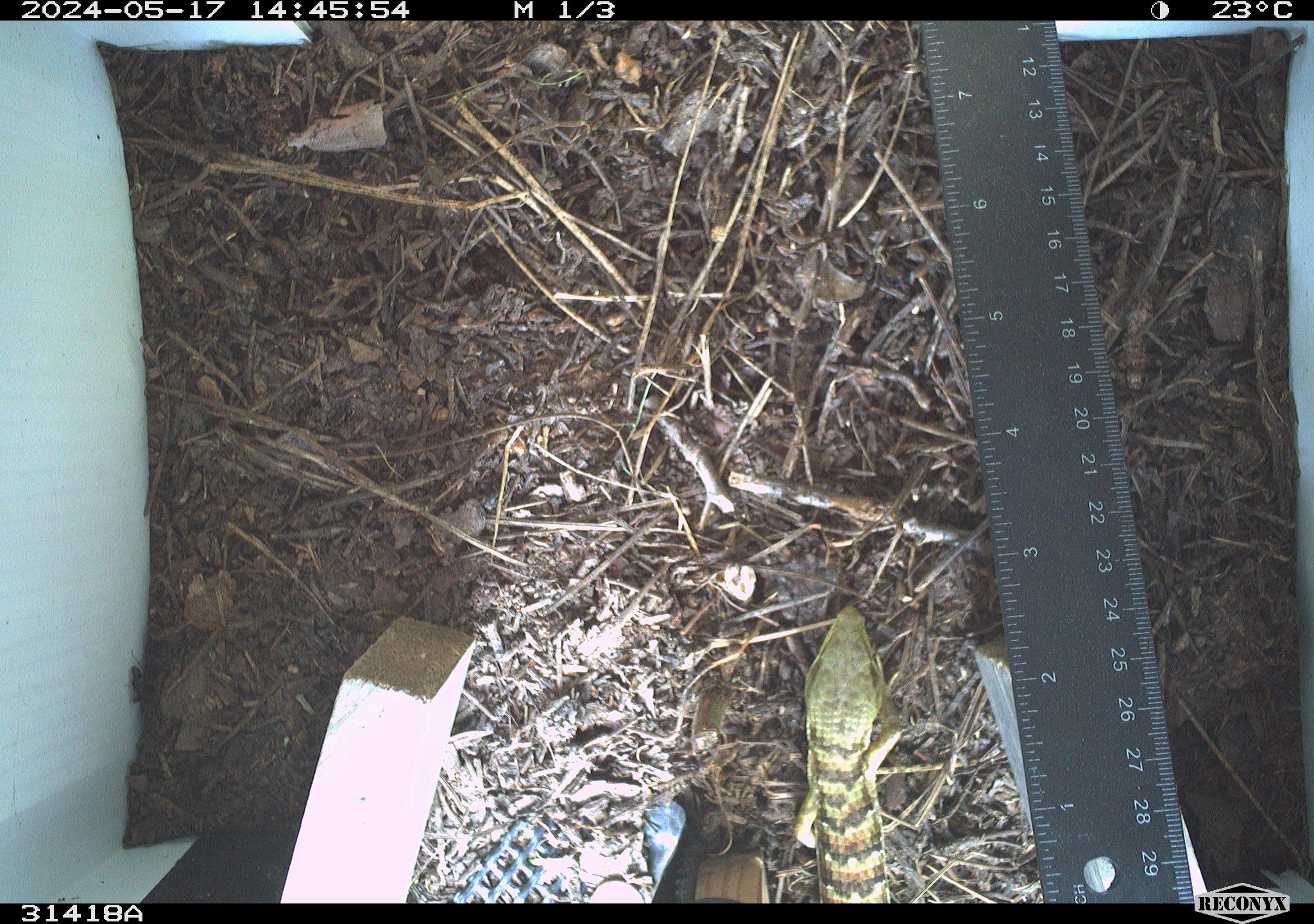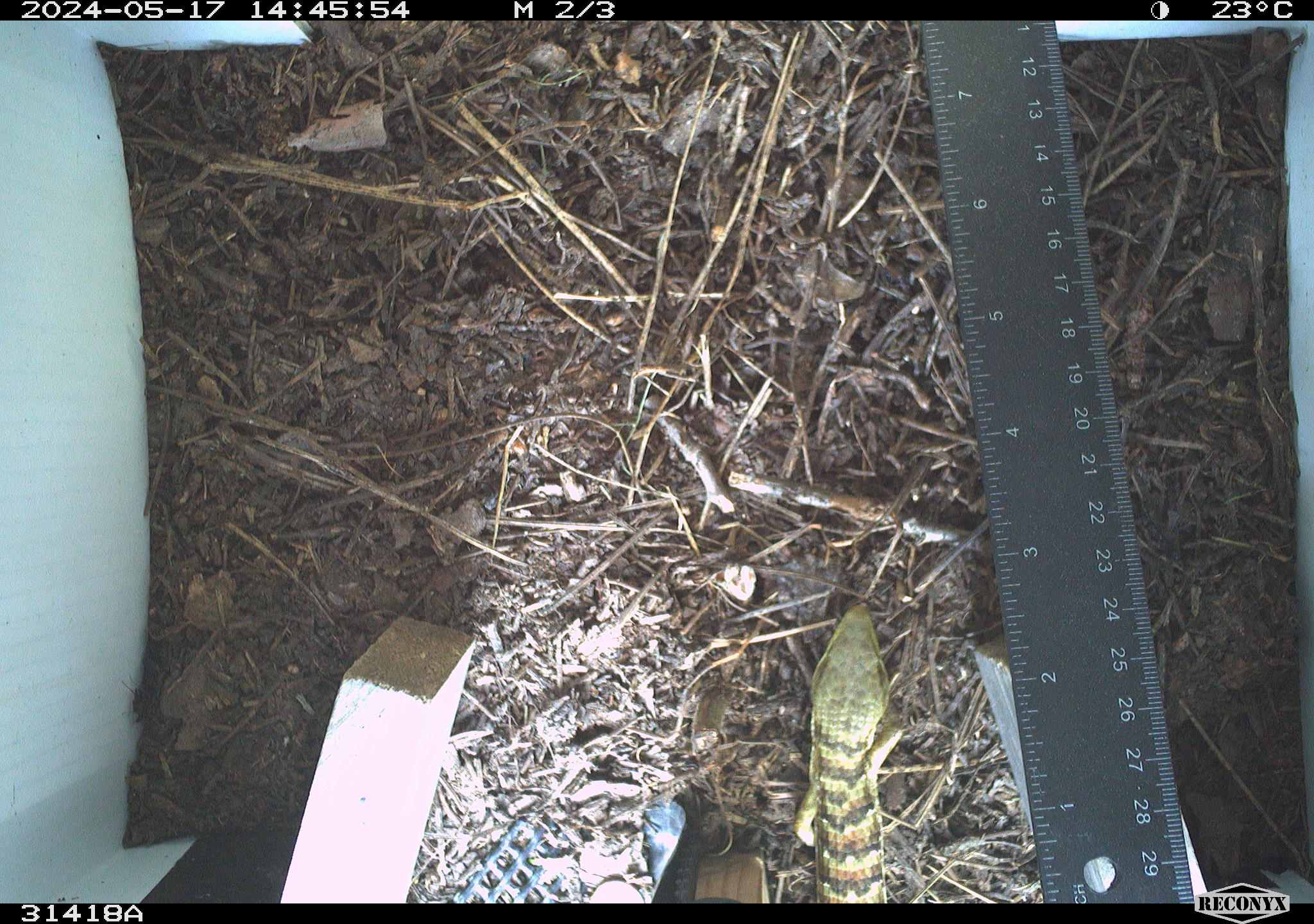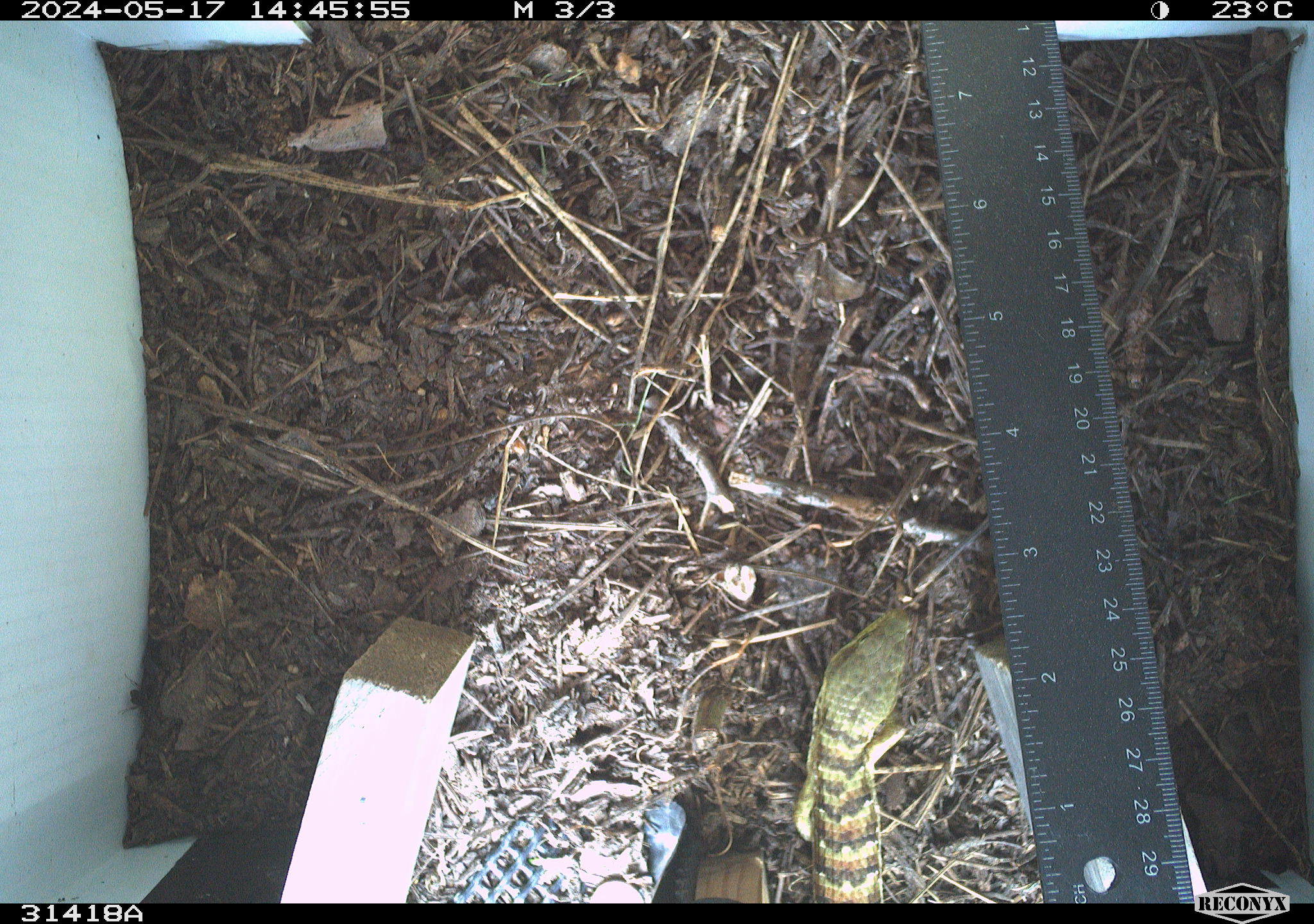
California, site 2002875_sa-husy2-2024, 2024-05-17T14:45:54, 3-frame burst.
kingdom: Animalia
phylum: Chordata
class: Reptilia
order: Squamata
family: Anguidae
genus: Elgaria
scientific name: Elgaria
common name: alligator lizards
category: elgaria species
Elgaria species (alligator lizards) (Elgaria).